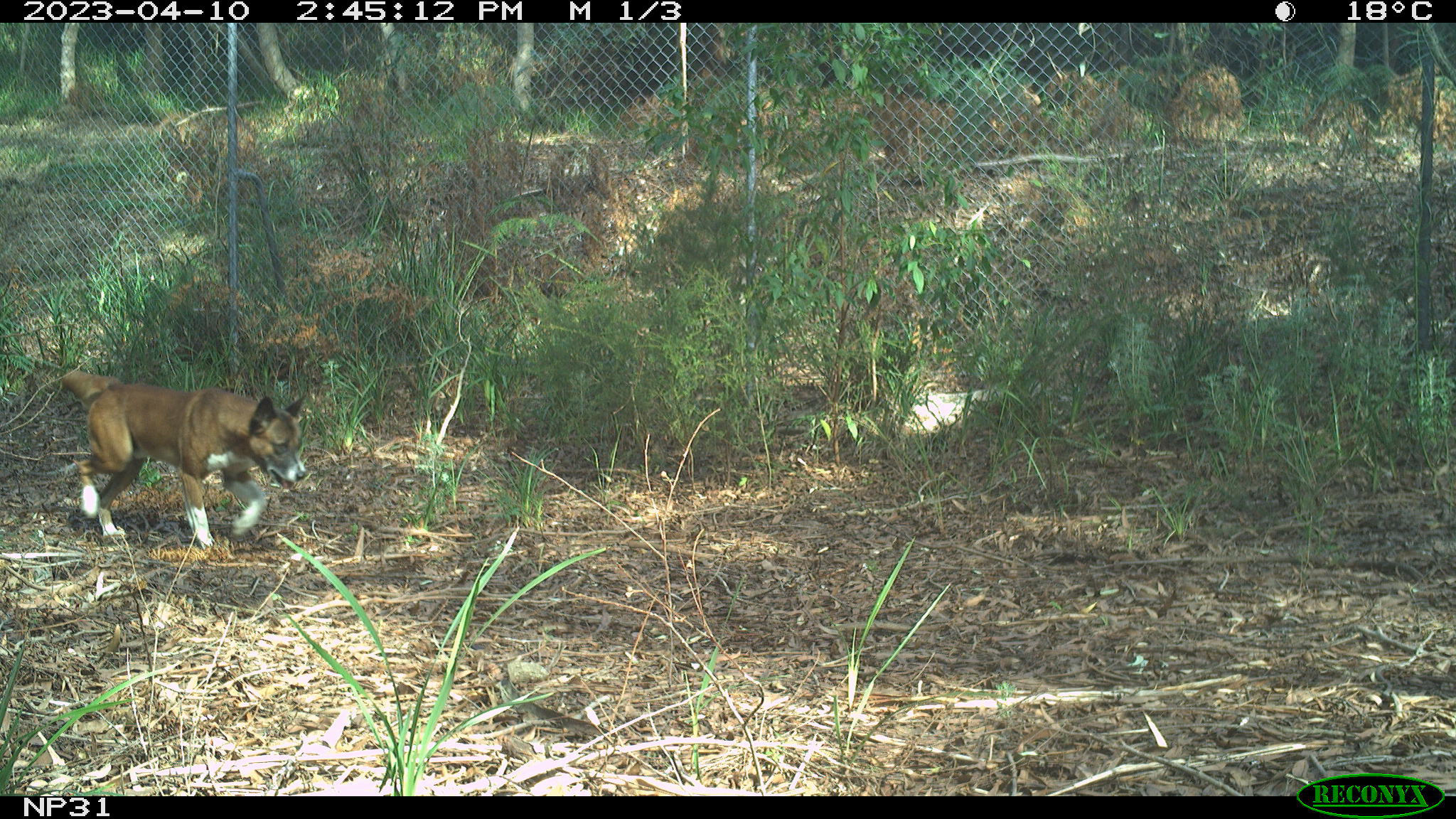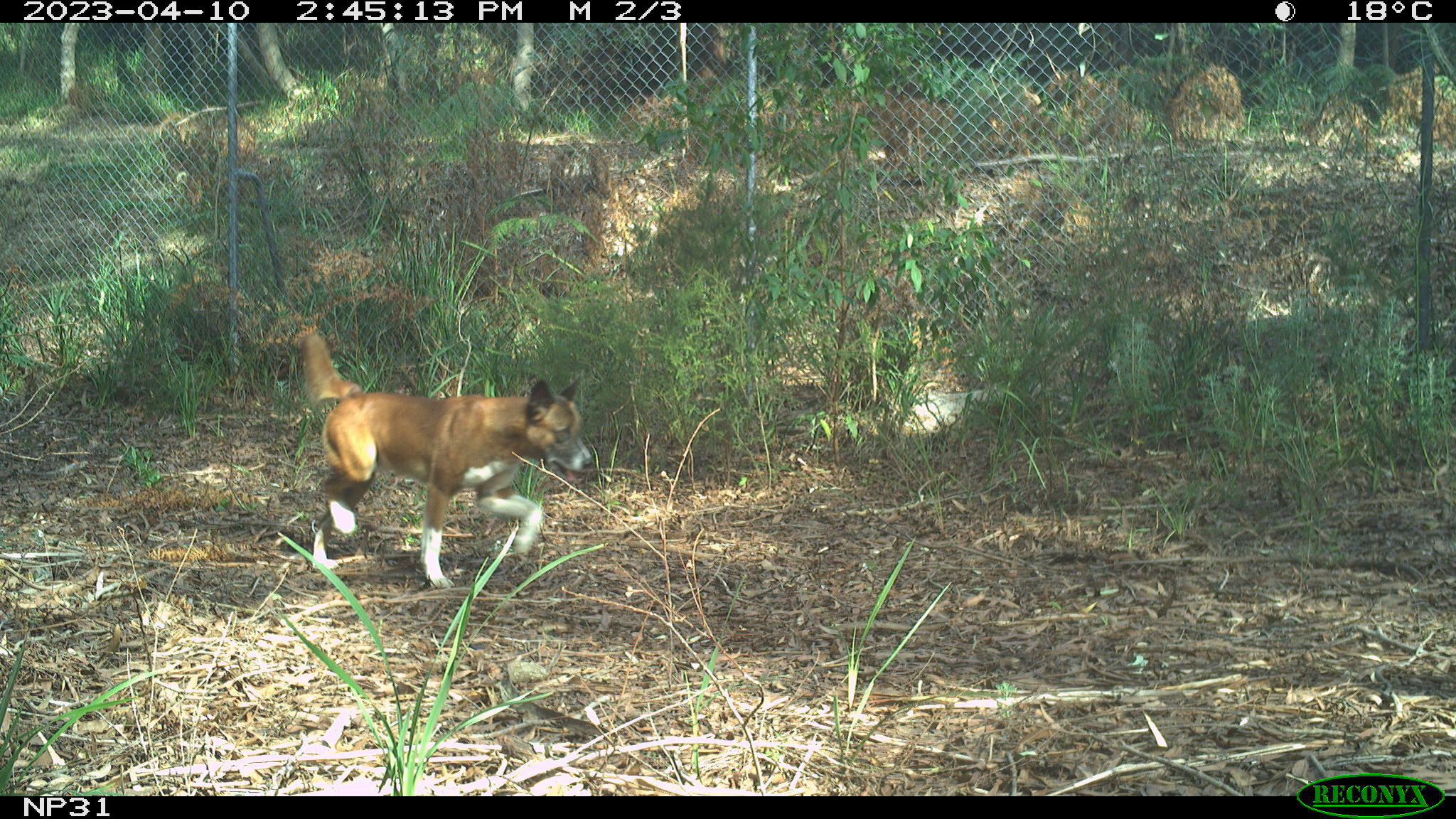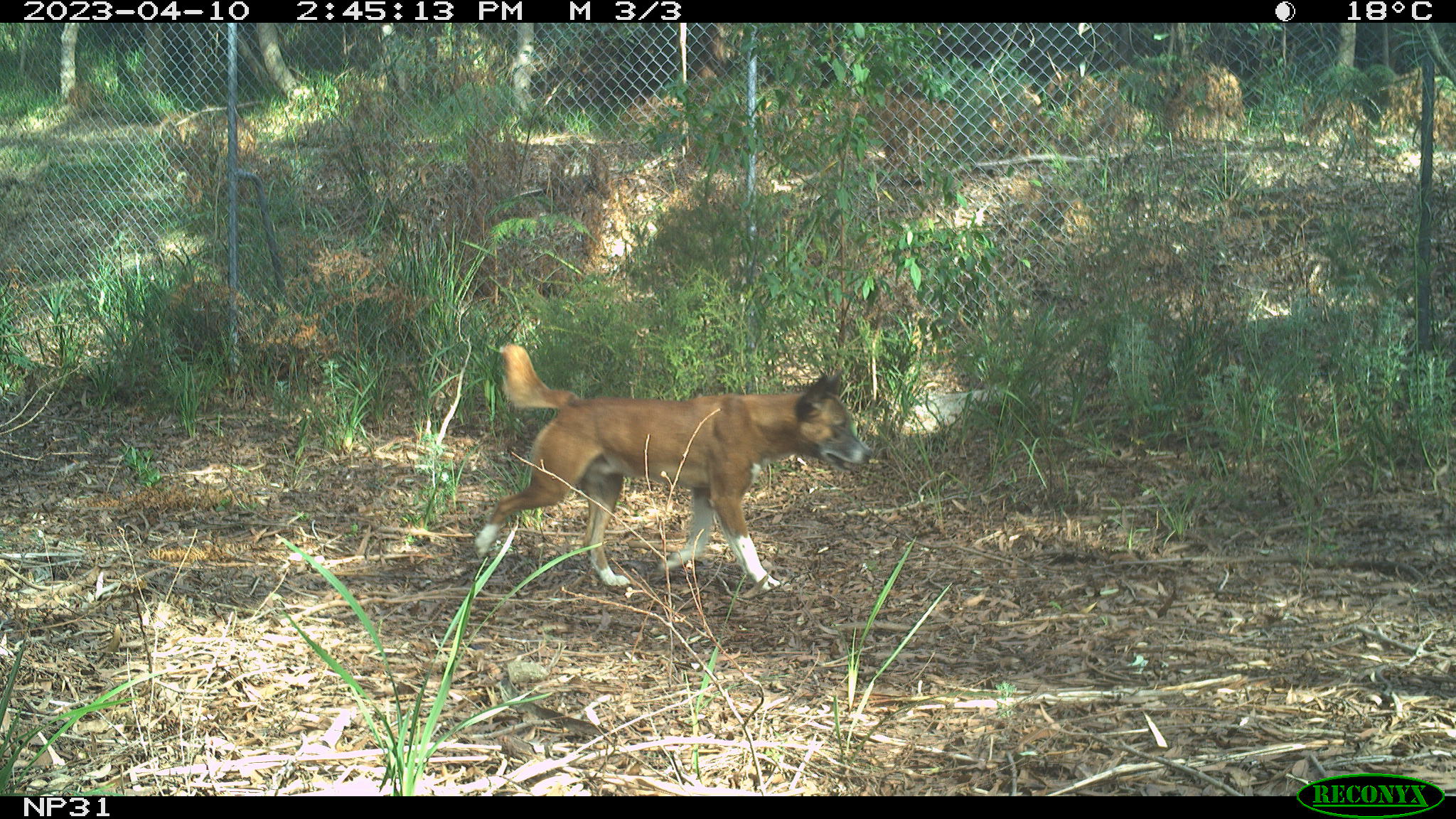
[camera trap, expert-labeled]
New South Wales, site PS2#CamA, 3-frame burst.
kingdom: Animalia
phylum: Chordata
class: Mammalia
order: Carnivora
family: Canidae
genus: Canis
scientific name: Canis familiaris dingo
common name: dingo